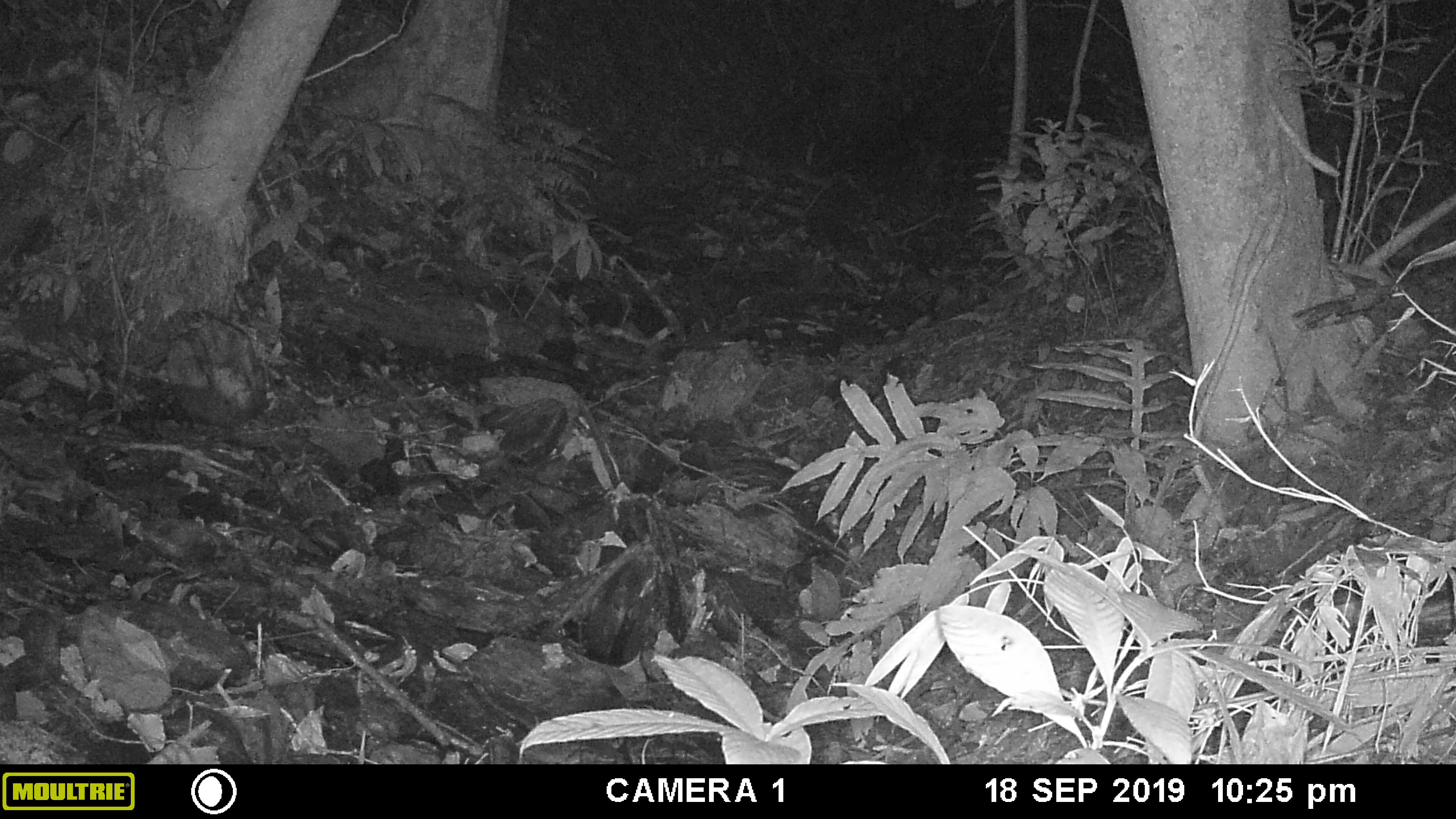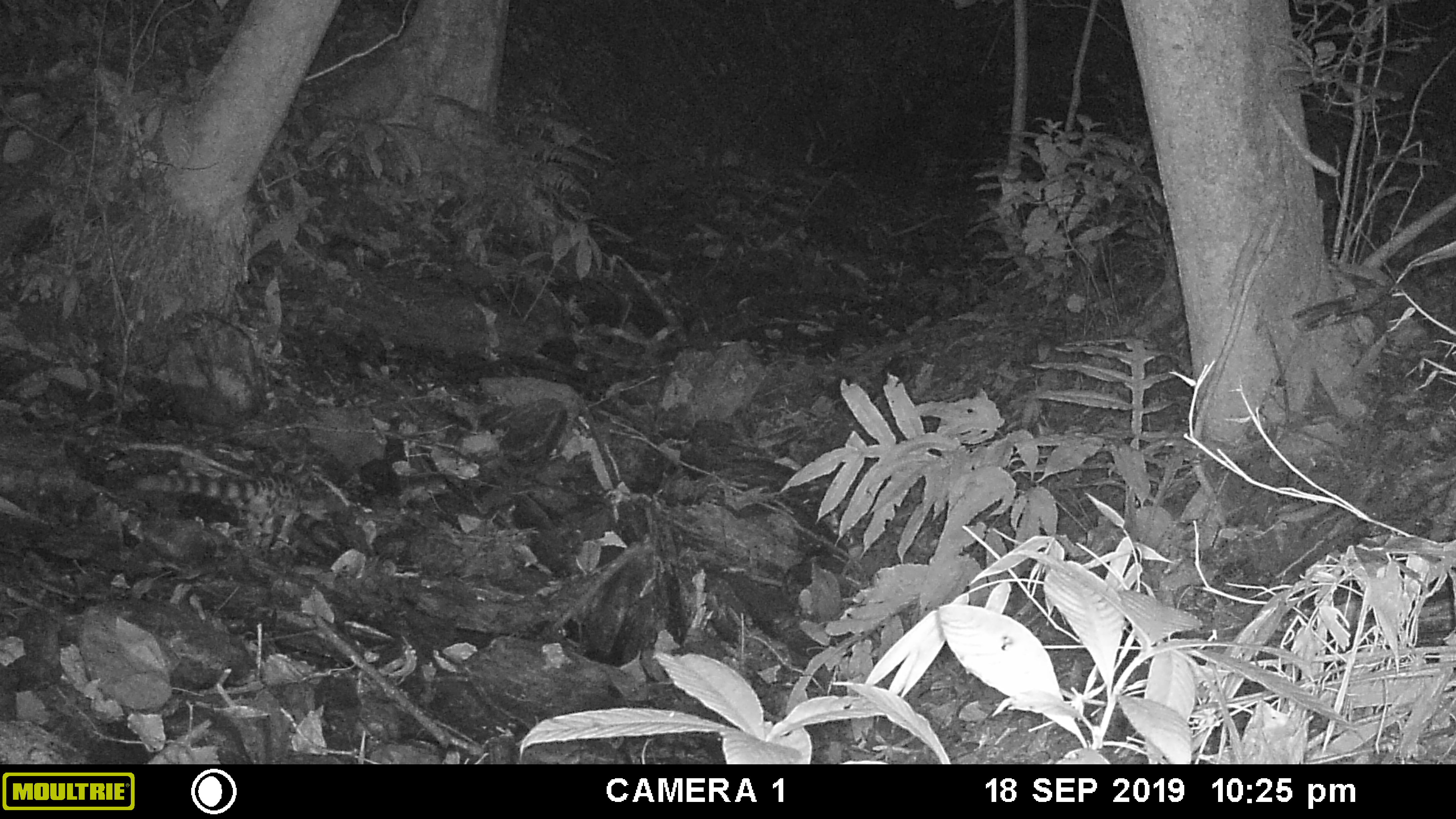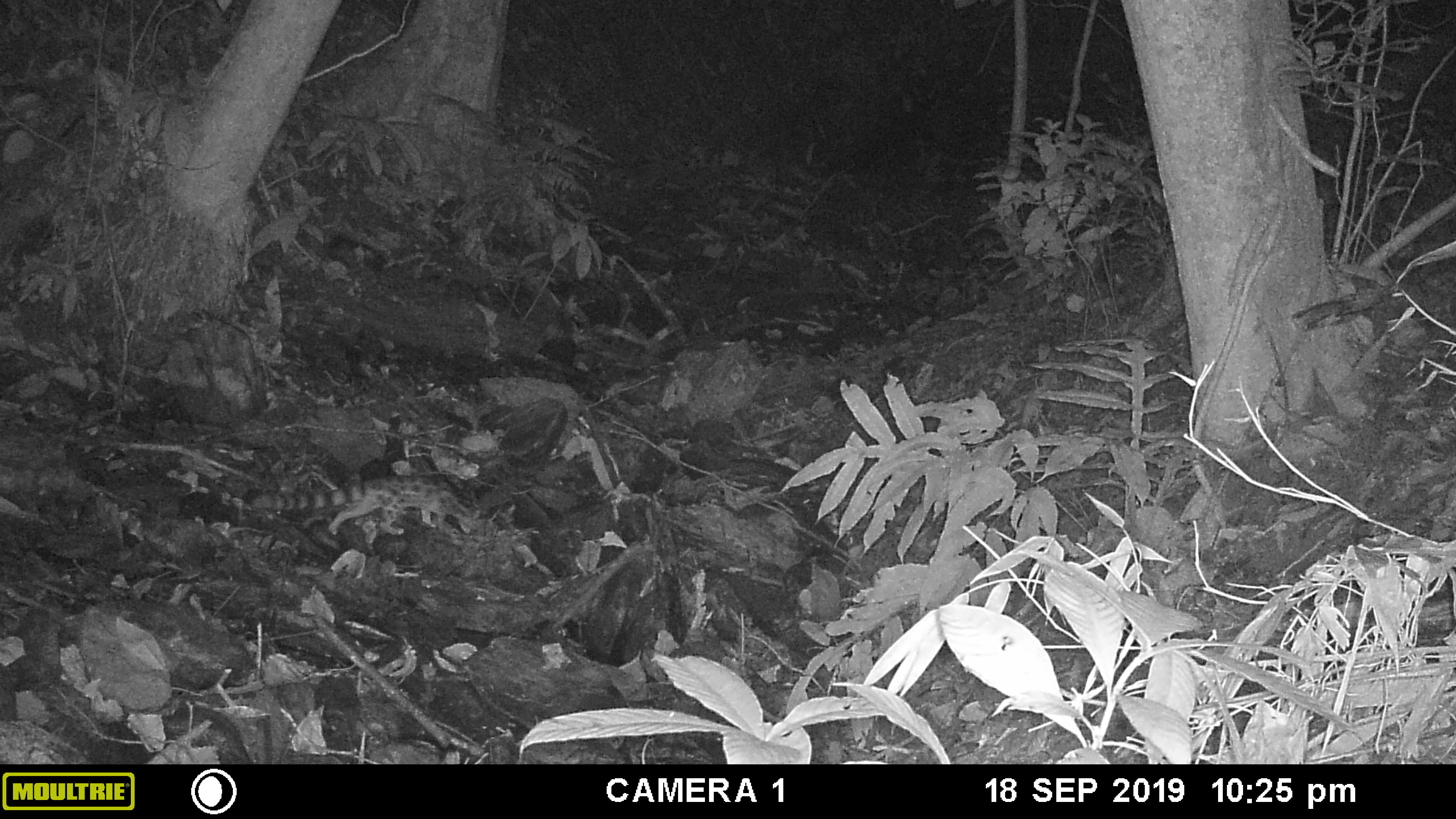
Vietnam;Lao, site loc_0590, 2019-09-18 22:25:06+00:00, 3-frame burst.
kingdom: Animalia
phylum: Chordata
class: Mammalia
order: Carnivora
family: Prionodontidae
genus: Prionodon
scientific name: Prionodon pardicolor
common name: spotted linsang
Spotted linsang (Prionodon pardicolor). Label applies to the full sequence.